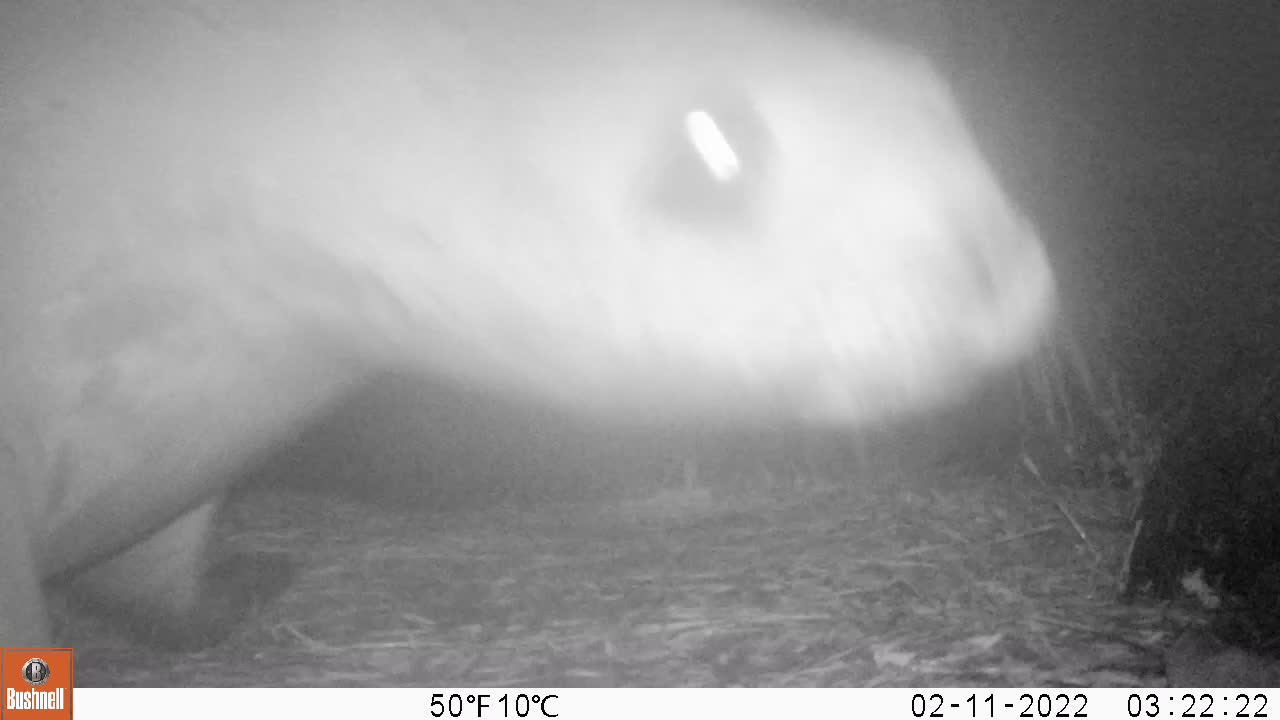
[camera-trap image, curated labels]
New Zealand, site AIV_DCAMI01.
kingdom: Animalia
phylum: Chordata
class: Mammalia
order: Carnivora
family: Otariidae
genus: Phocarctos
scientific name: Phocarctos hookeri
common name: new zealand sea lion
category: sealion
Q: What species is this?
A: Sealion (new zealand sea lion) (Phocarctos hookeri).